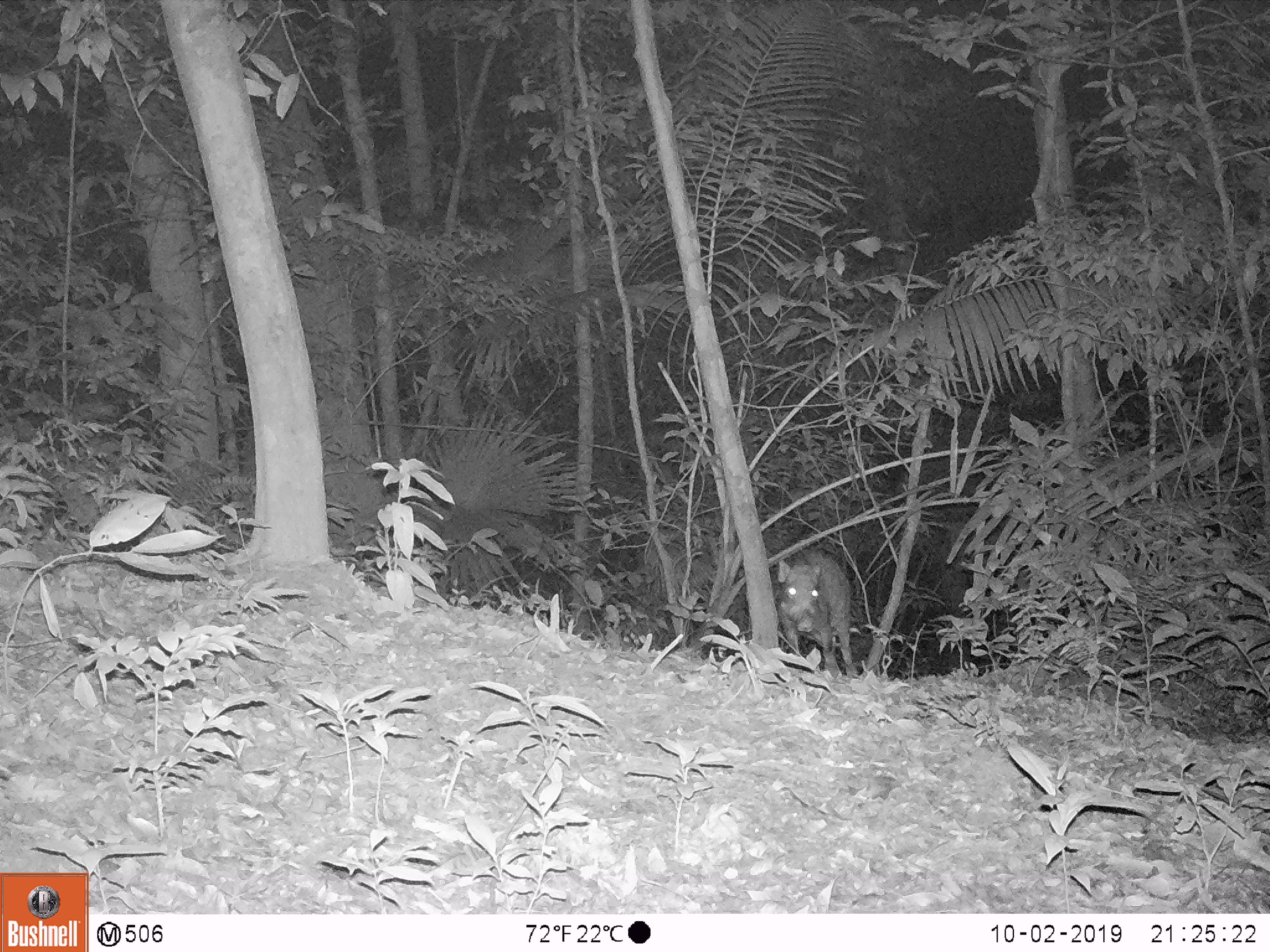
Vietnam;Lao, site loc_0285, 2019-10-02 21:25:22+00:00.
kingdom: Animalia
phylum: Chordata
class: Mammalia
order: Artiodactyla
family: Suidae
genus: Sus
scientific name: Sus scrofa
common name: eurasian wild pig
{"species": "eurasian wild pig (Sus scrofa)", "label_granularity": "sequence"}